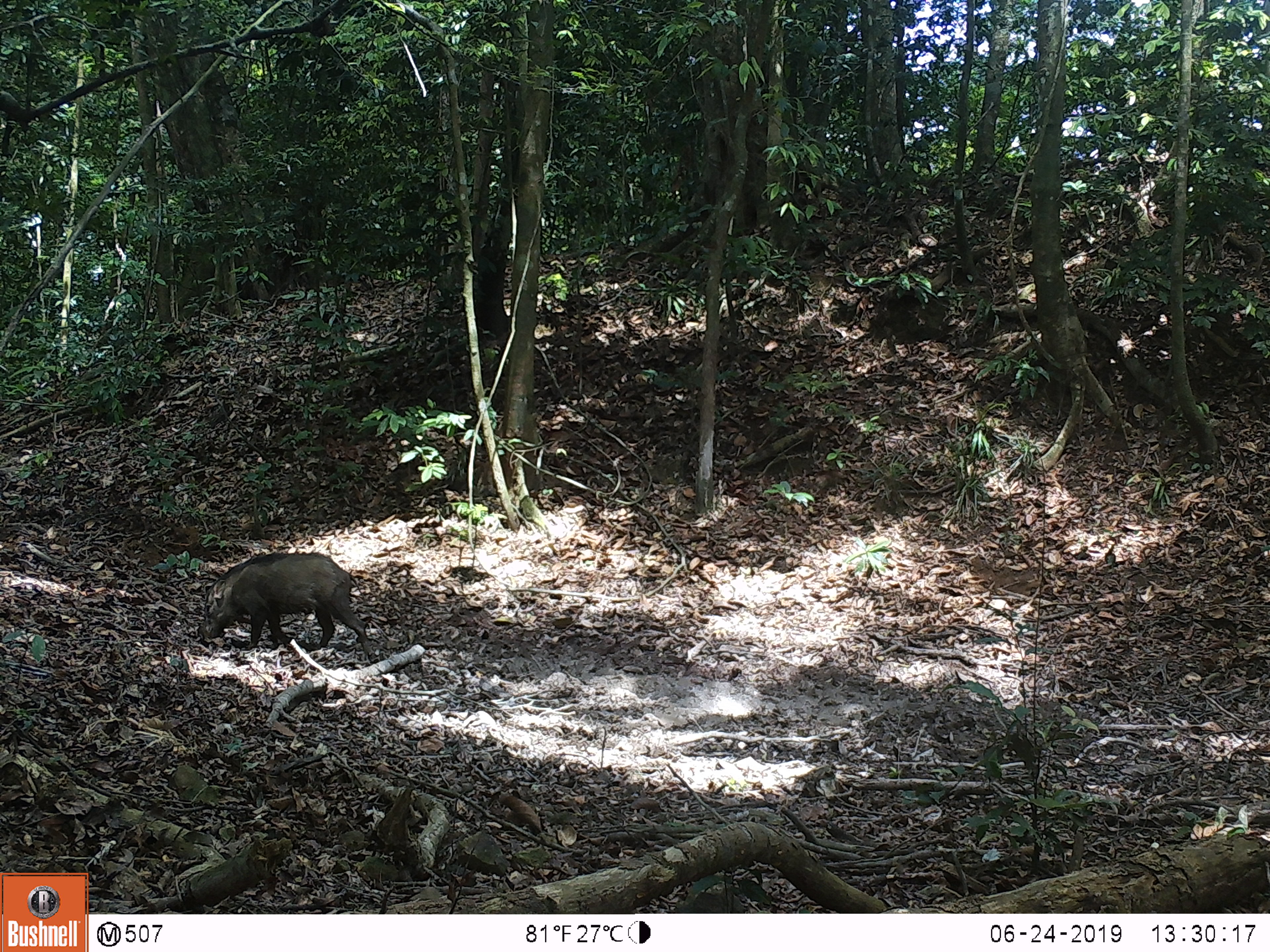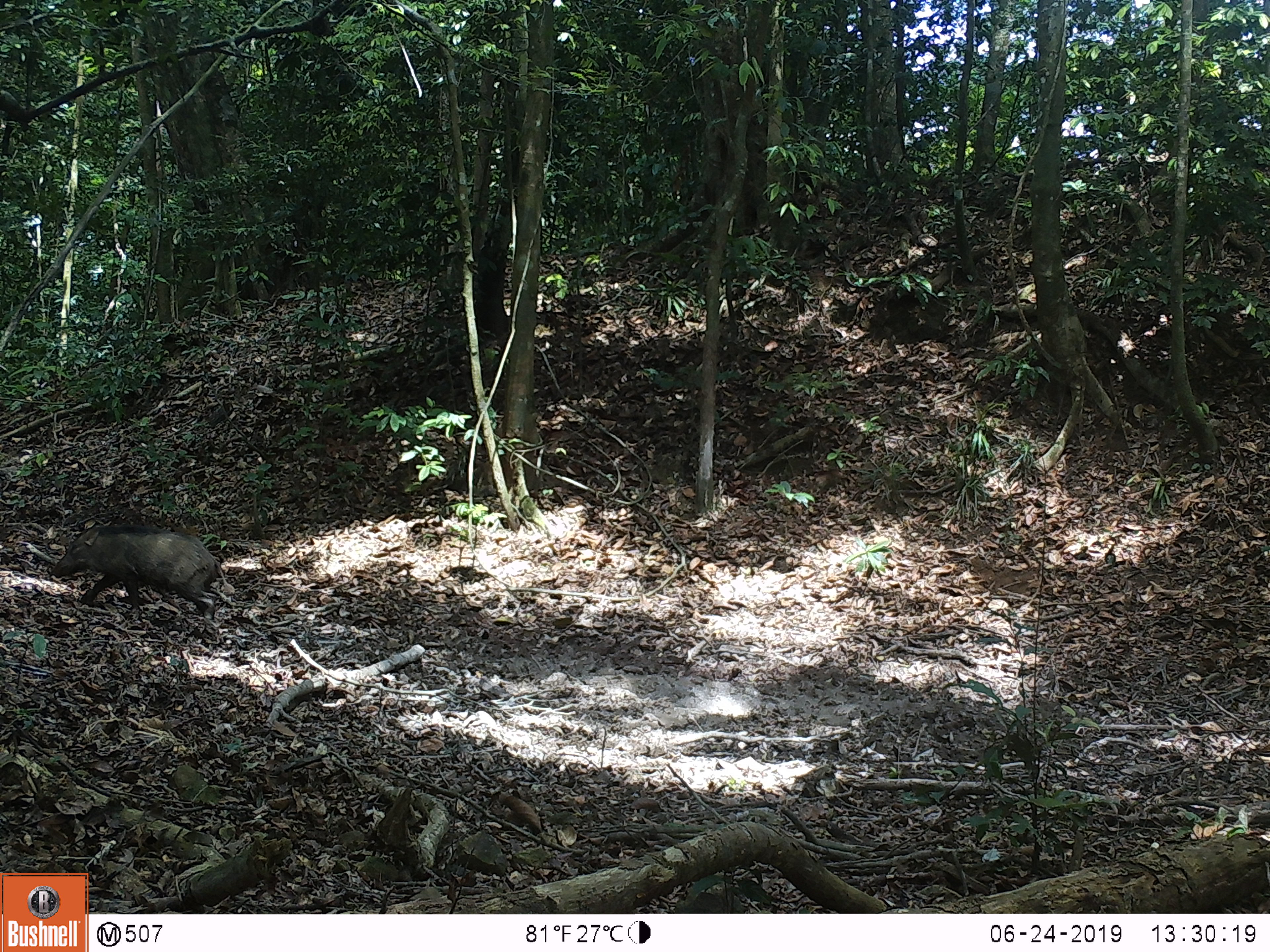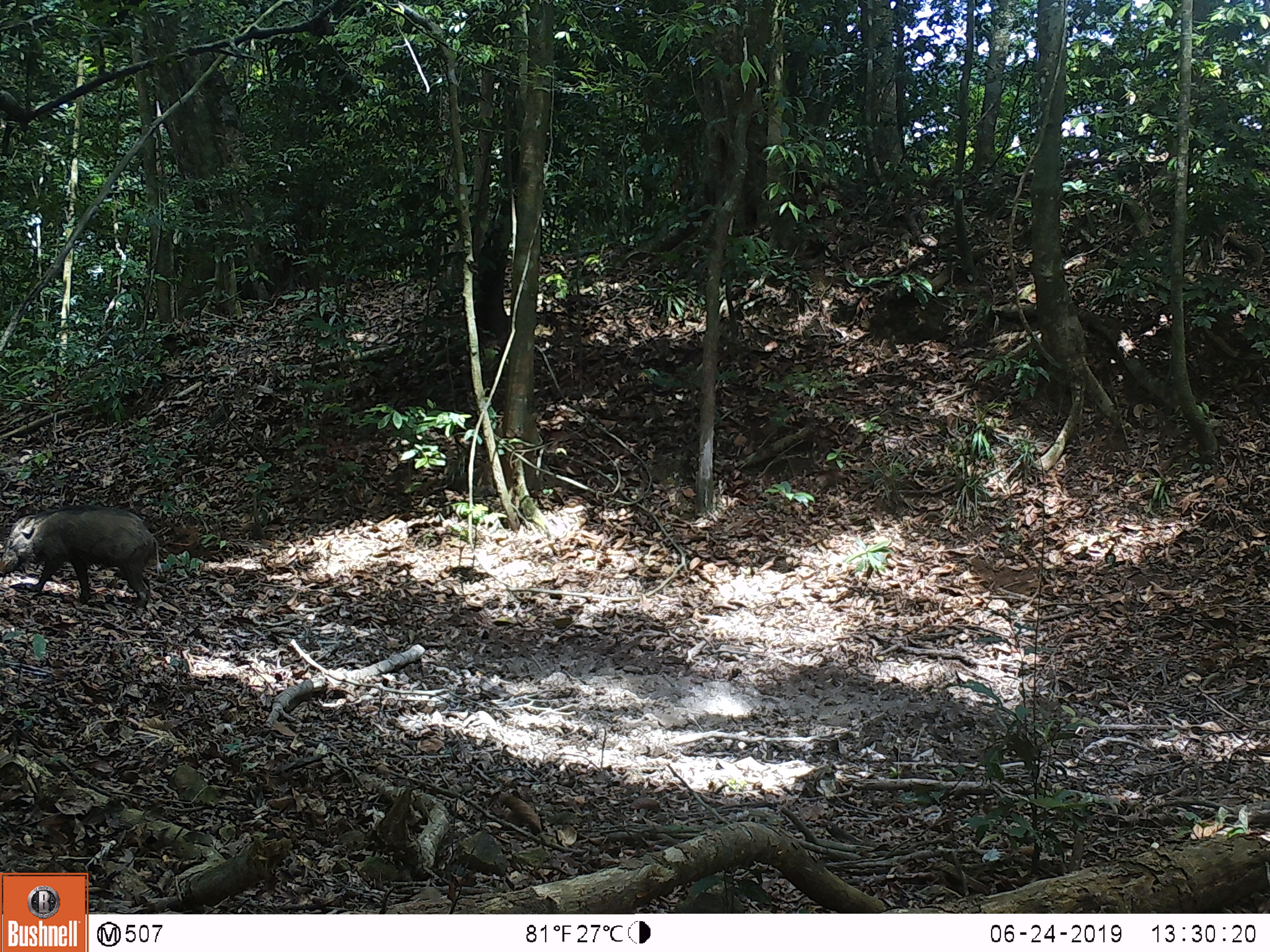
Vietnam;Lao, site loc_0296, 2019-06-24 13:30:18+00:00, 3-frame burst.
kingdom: Animalia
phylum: Chordata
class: Mammalia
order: Artiodactyla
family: Suidae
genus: Sus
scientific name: Sus scrofa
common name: eurasian wild pig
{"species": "eurasian wild pig (Sus scrofa)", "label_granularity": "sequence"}